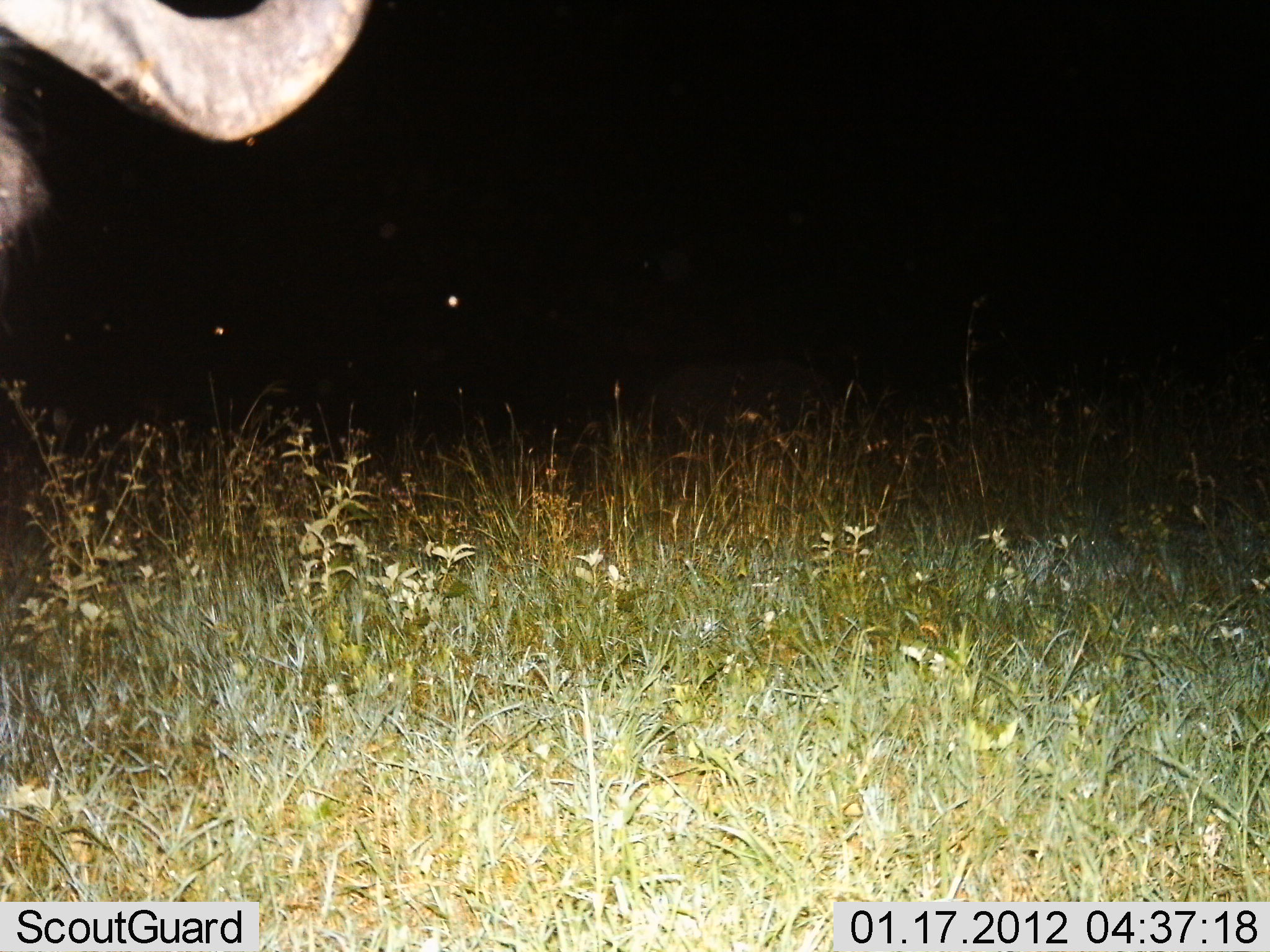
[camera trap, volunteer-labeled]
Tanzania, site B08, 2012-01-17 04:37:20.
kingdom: Animalia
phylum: Chordata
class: Mammalia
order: Artiodactyla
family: Bovidae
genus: Syncerus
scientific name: Syncerus caffer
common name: cape buffalo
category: buffalo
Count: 1.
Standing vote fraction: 91%.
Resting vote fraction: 0%.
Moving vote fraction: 9%.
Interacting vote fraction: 0%.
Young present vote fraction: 0%.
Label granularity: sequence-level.